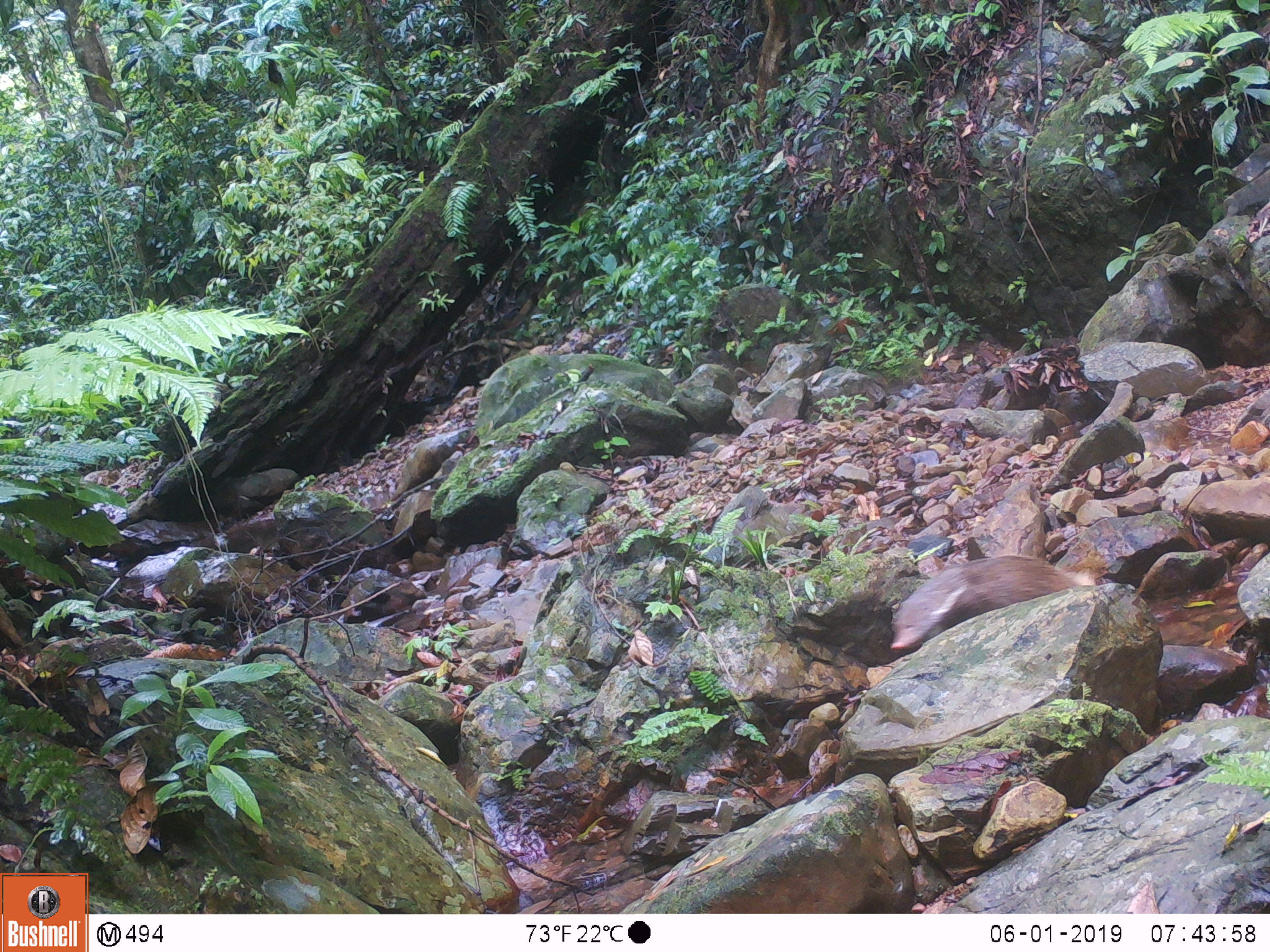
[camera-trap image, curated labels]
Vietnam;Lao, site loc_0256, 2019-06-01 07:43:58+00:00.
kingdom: Animalia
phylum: Chordata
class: Mammalia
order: Carnivora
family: Herpestidae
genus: Urva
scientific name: Urva urva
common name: crab-eating mongoose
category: crab eating mongoose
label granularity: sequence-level